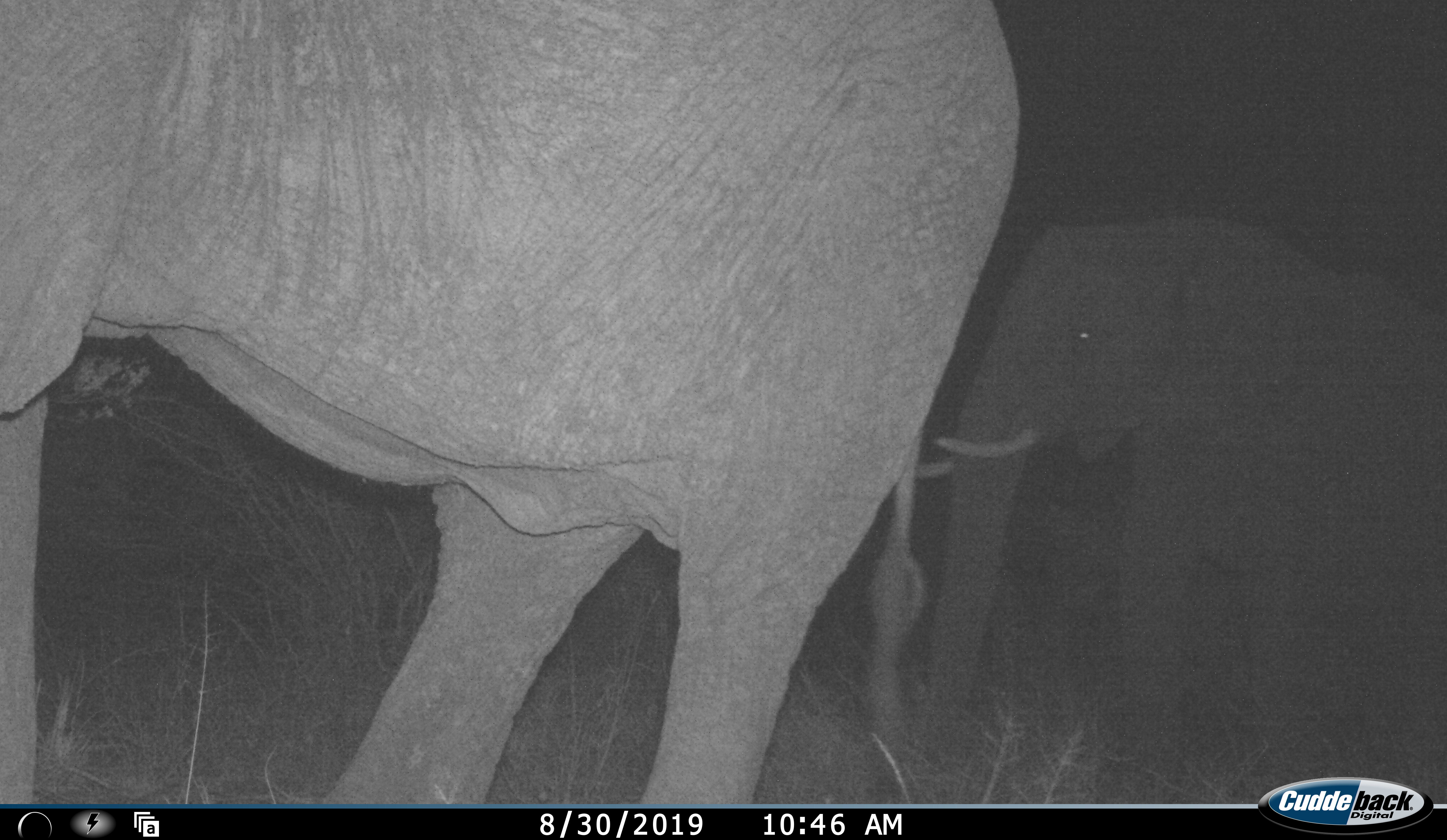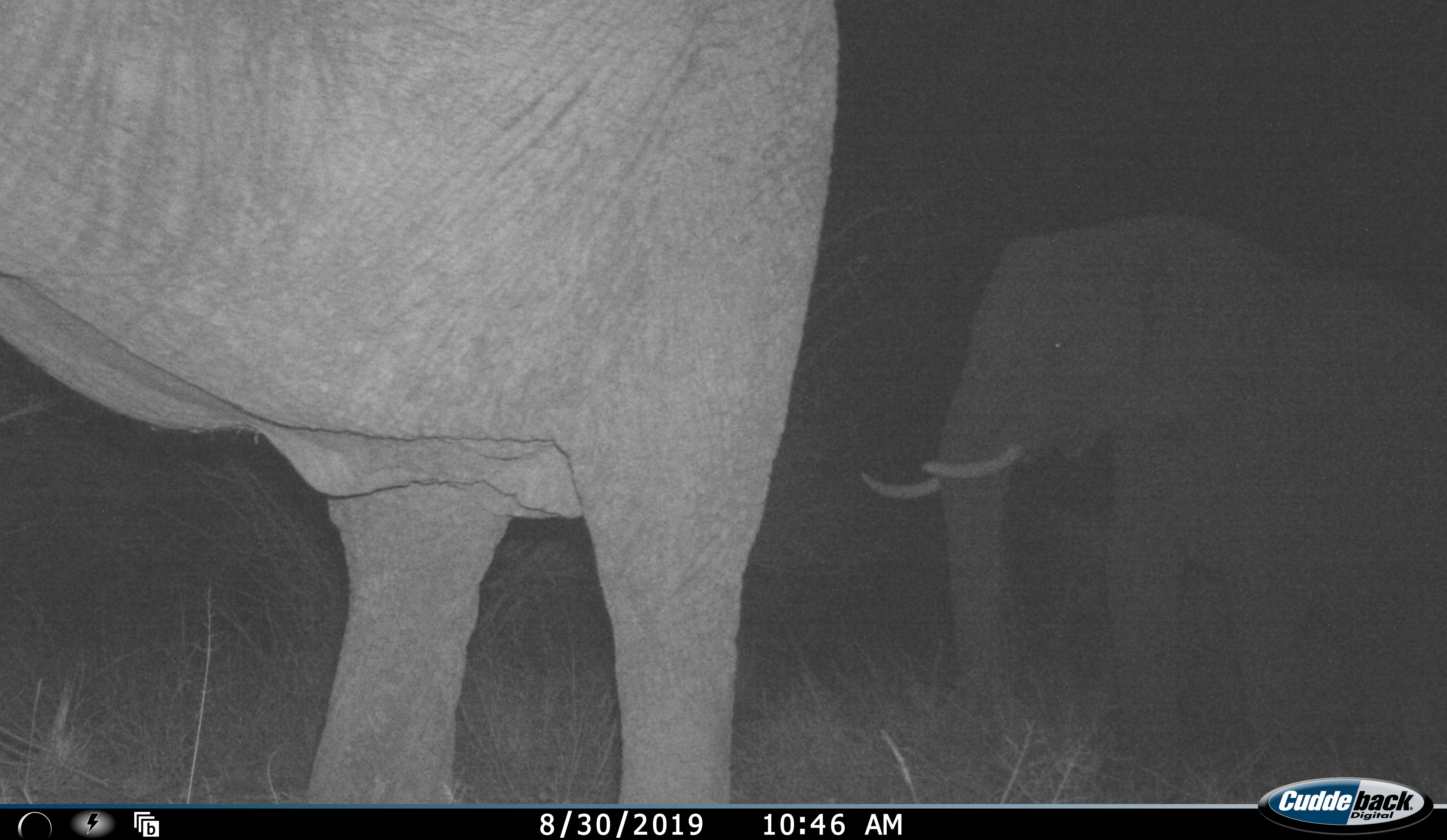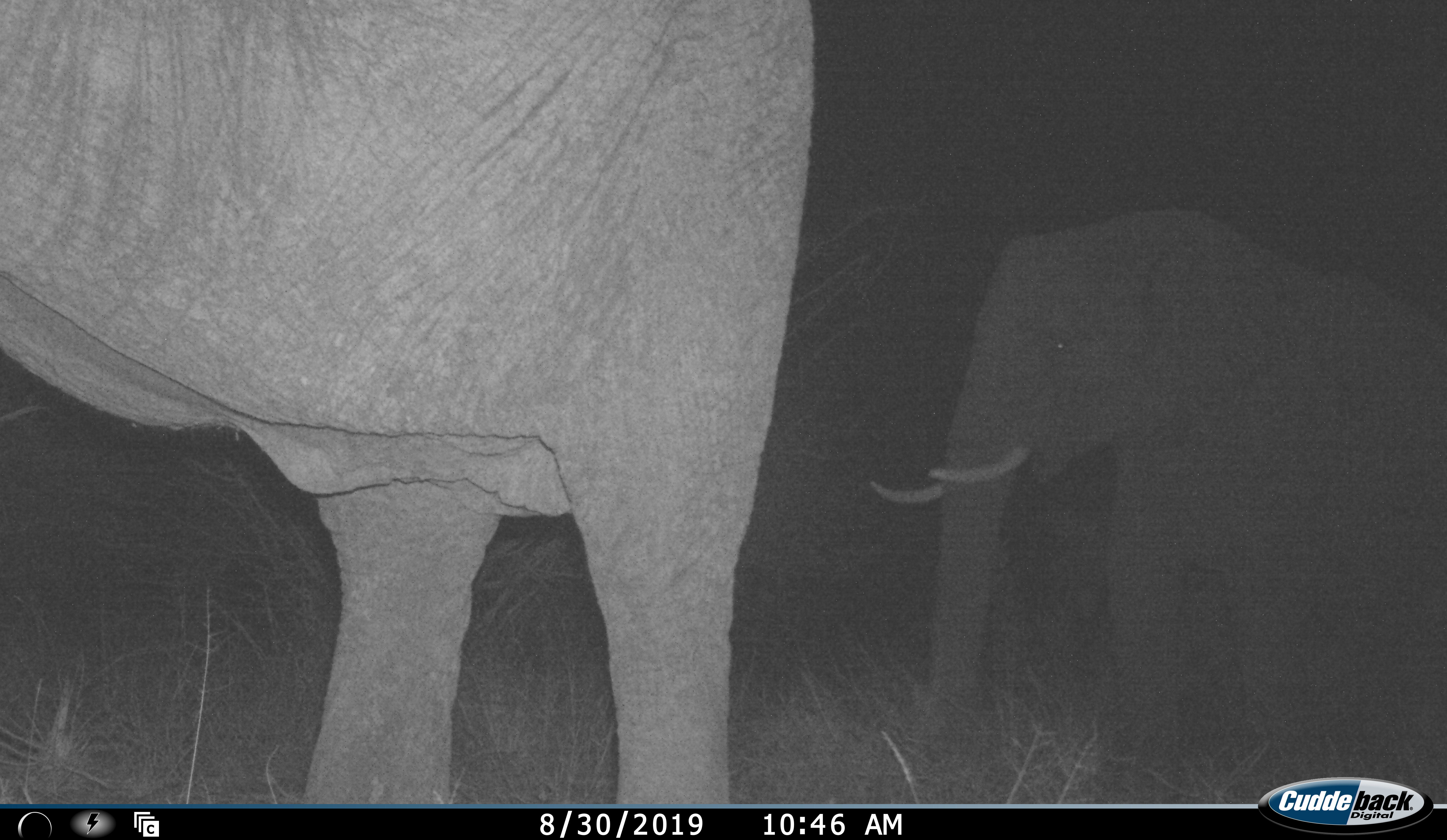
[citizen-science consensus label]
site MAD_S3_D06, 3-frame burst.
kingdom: Animalia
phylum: Chordata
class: Mammalia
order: Proboscidea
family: Elephantidae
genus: Loxodonta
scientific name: Loxodonta africana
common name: african bush elephant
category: elephant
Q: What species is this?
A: Elephant (african bush elephant) (Loxodonta africana).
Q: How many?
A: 2.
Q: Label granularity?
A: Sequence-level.